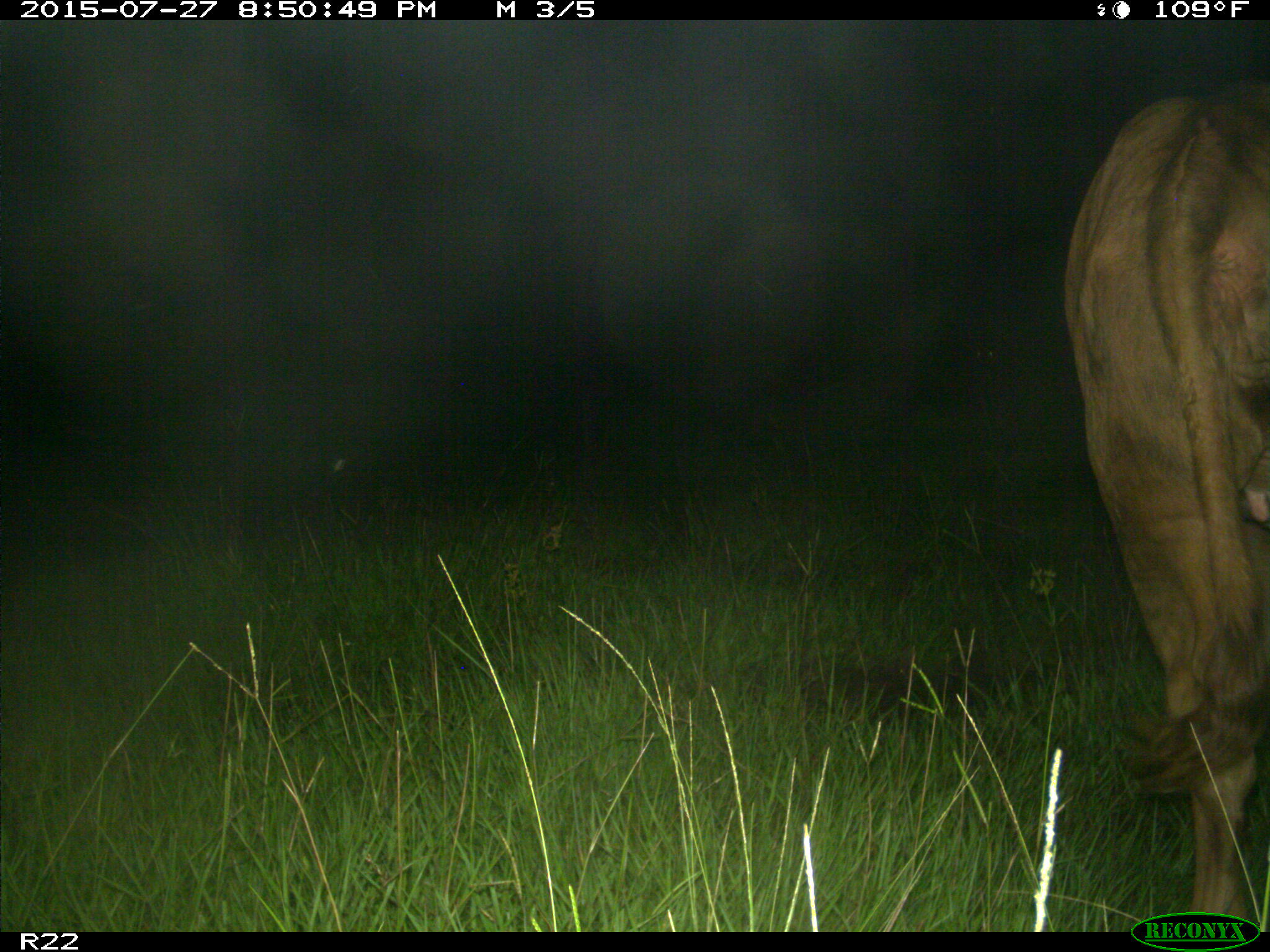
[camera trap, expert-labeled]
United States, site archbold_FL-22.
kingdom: Animalia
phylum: Chordata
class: Mammalia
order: Artiodactyla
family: Bovidae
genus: Bos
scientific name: Bos taurus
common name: domestic cow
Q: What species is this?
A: Bos taurus (domestic cow).